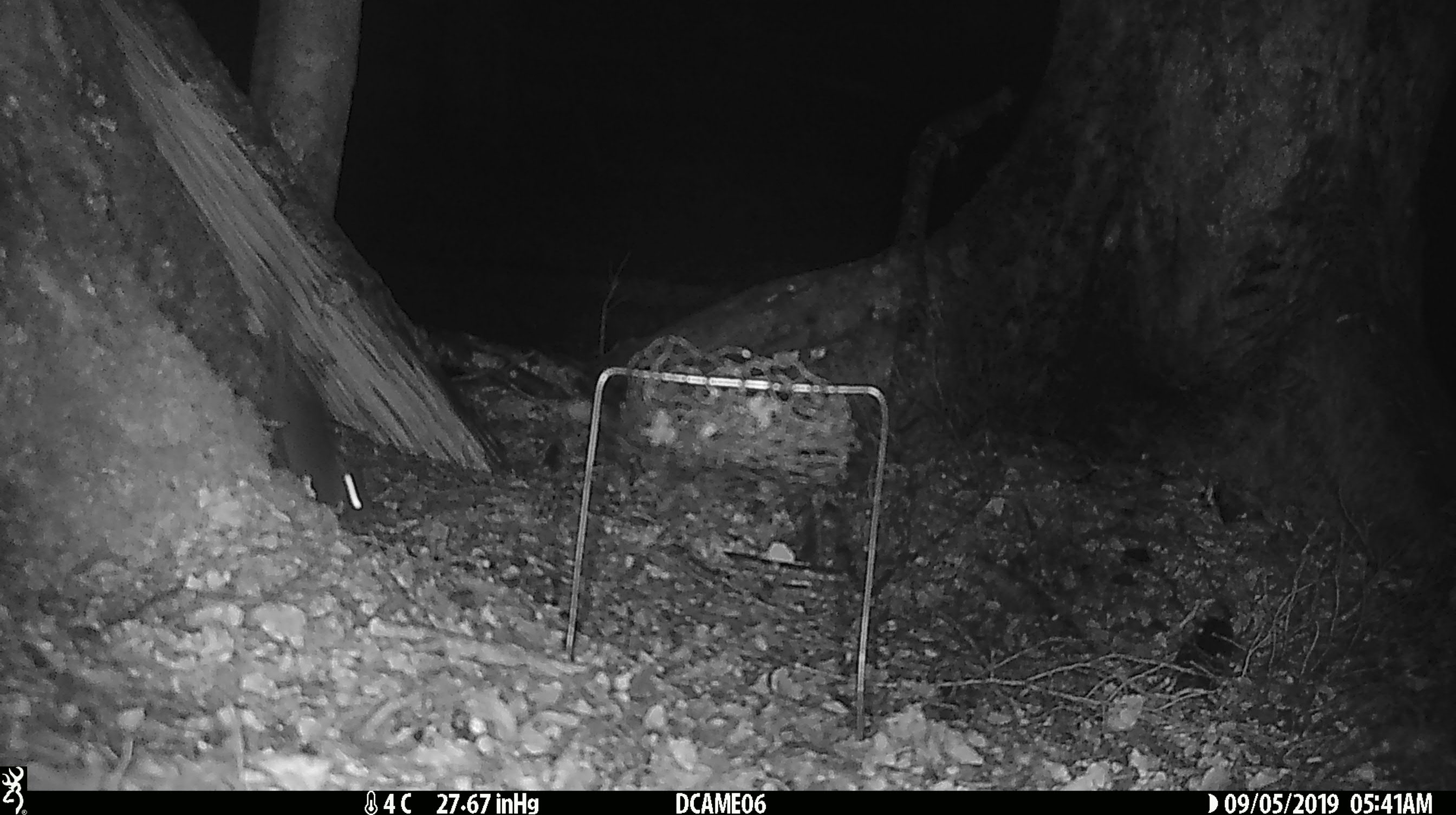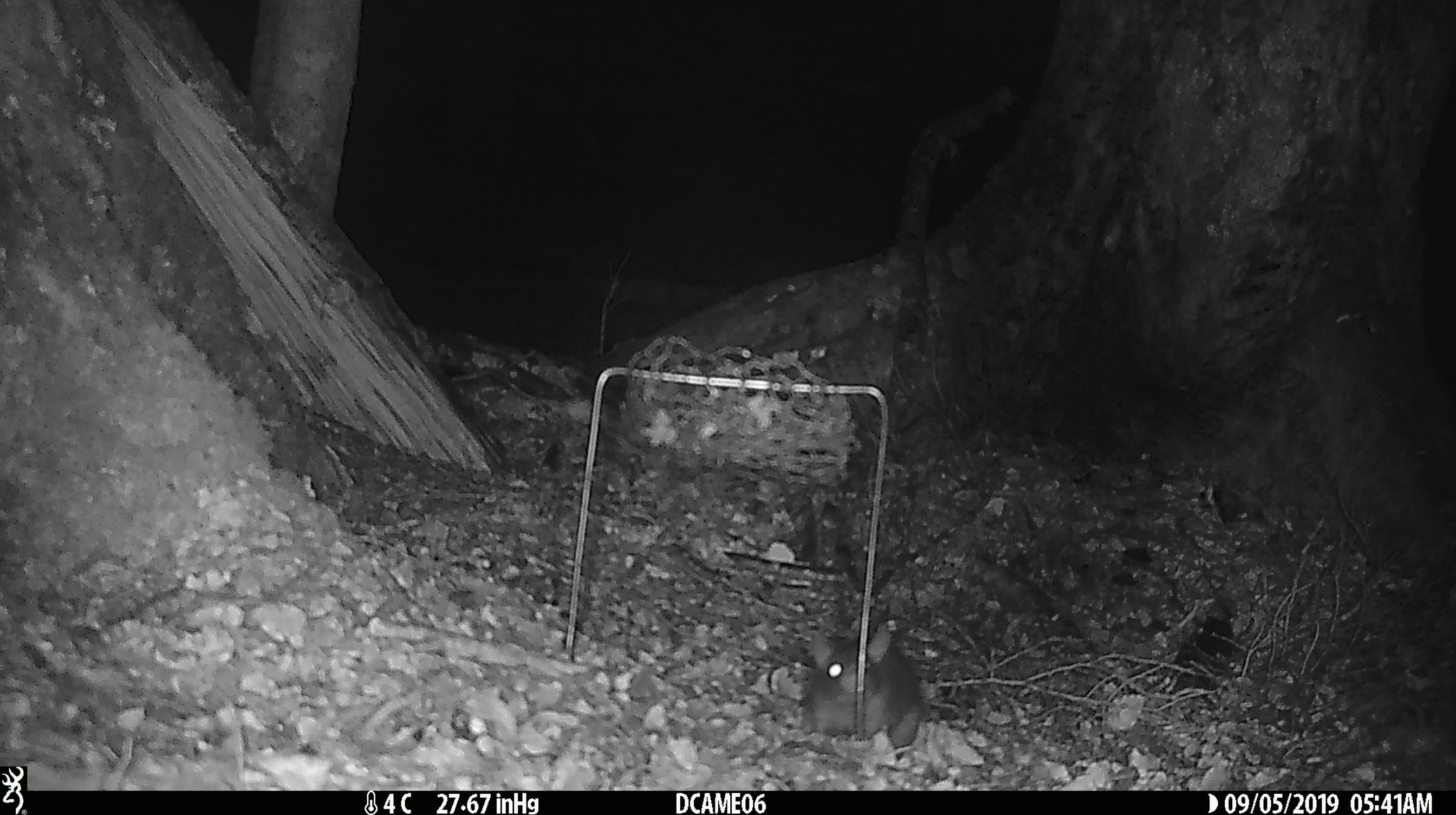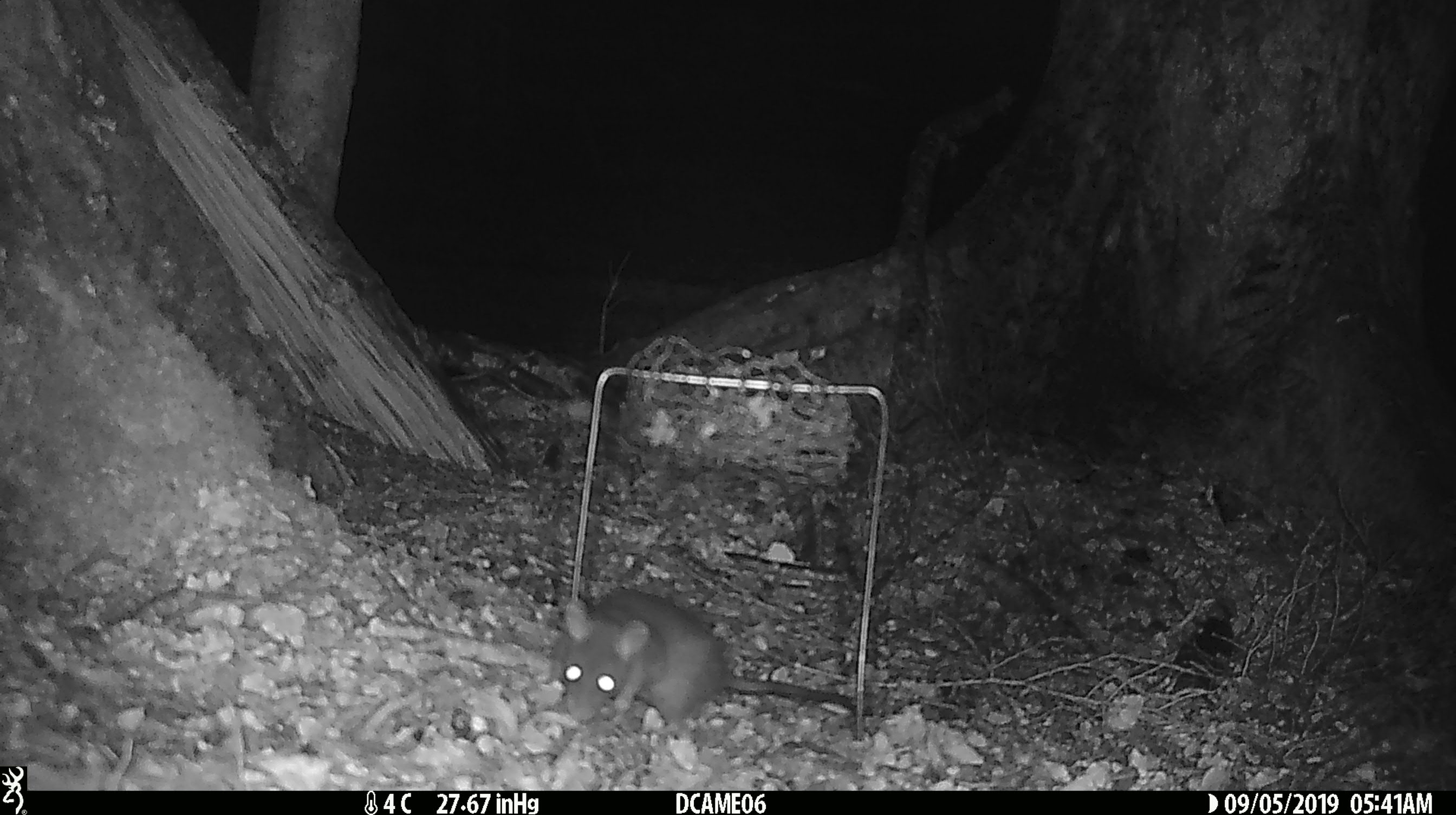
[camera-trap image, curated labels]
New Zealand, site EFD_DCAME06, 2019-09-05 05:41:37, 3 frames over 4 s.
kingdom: Animalia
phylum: Chordata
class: Mammalia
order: Rodentia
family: Muridae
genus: Rattus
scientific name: Rattus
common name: rat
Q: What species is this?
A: Rat (Rattus).